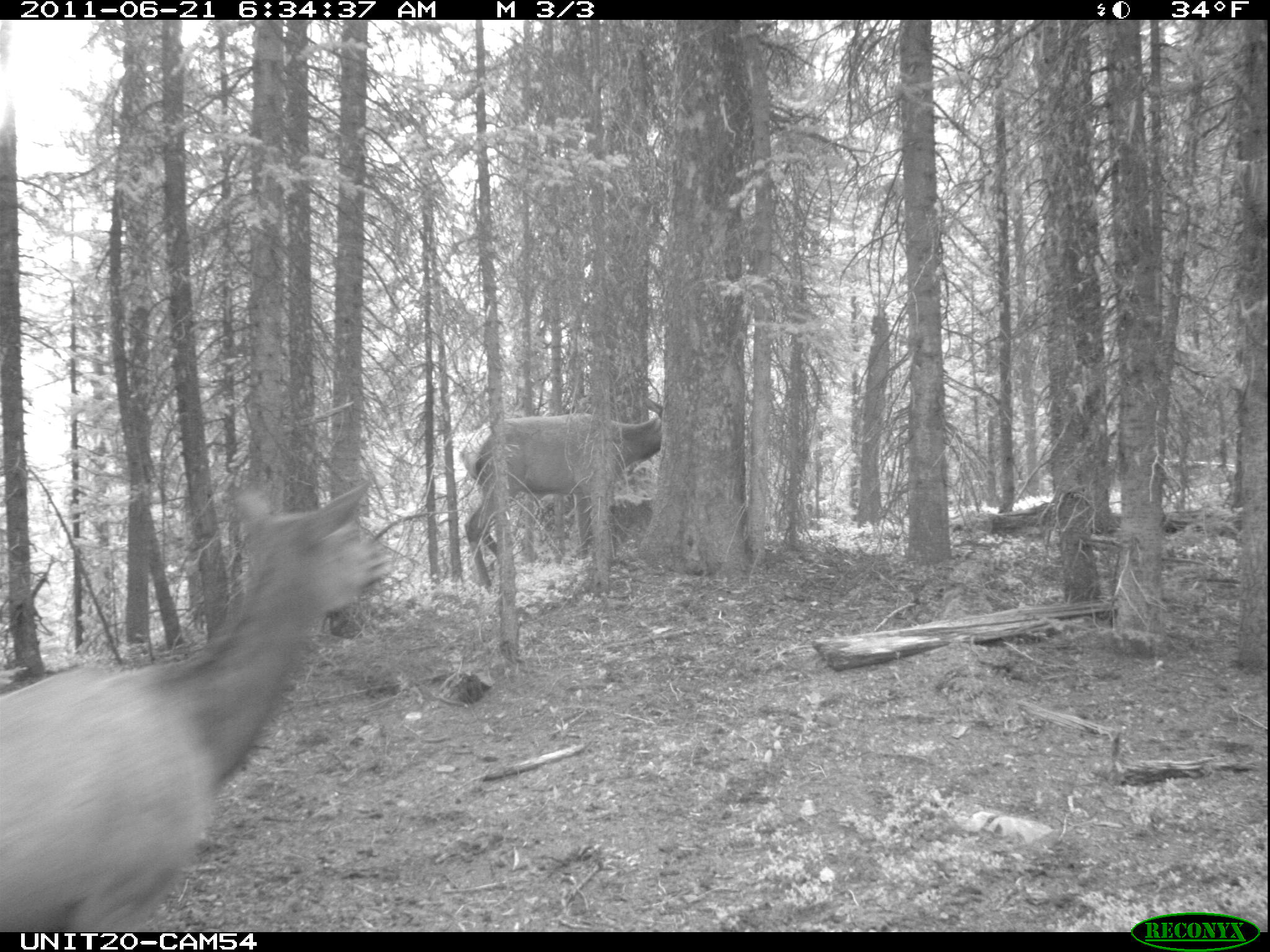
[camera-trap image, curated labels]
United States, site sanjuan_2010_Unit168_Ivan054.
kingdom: Animalia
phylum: Chordata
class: Mammalia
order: Artiodactyla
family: Cervidae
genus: Cervus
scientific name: Cervus elaphus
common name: red deer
Cervus elaphus (red deer).